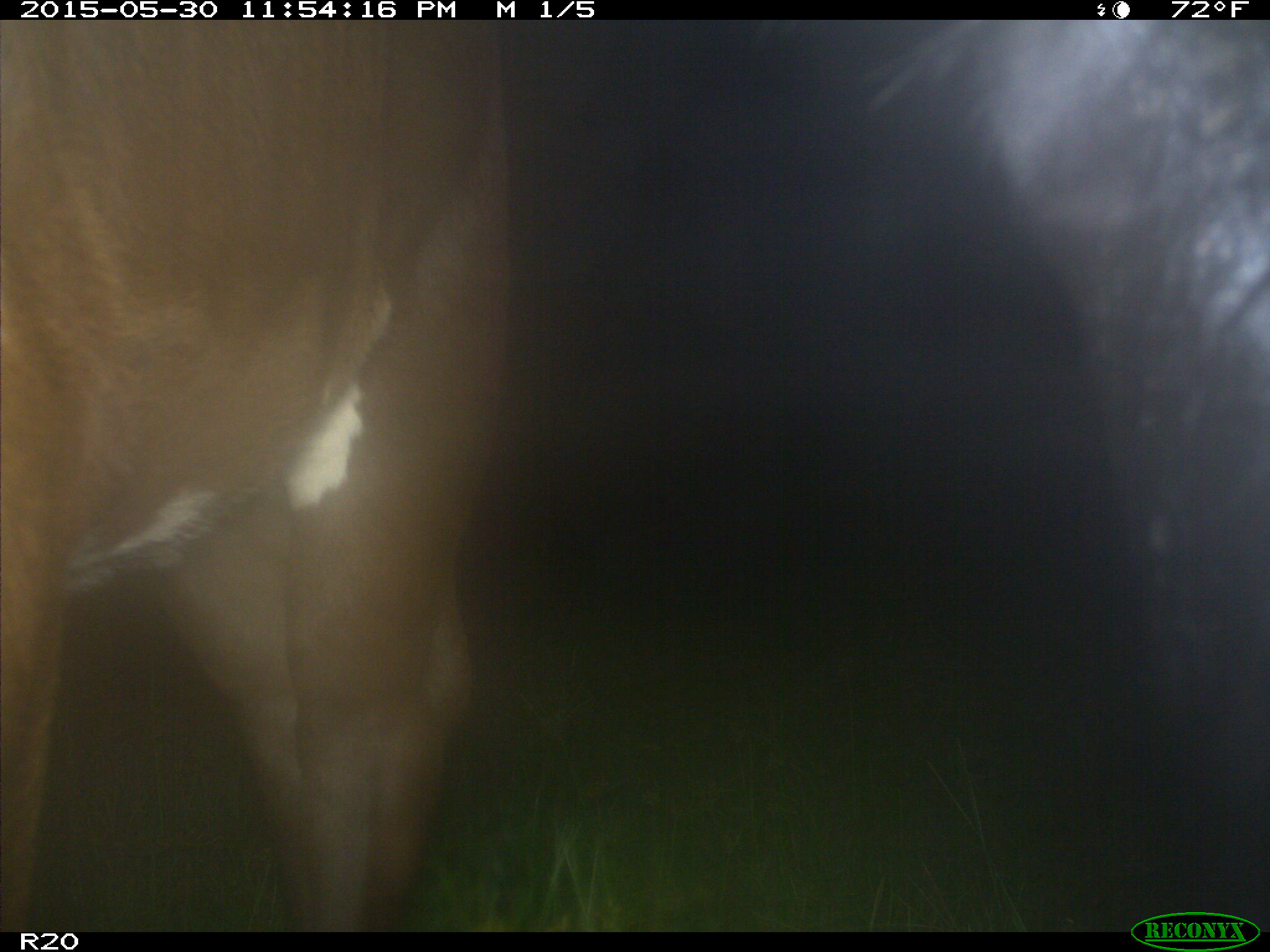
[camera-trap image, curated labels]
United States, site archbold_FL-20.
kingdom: Animalia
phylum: Chordata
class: Mammalia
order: Artiodactyla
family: Bovidae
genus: Bos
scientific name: Bos taurus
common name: domestic cow